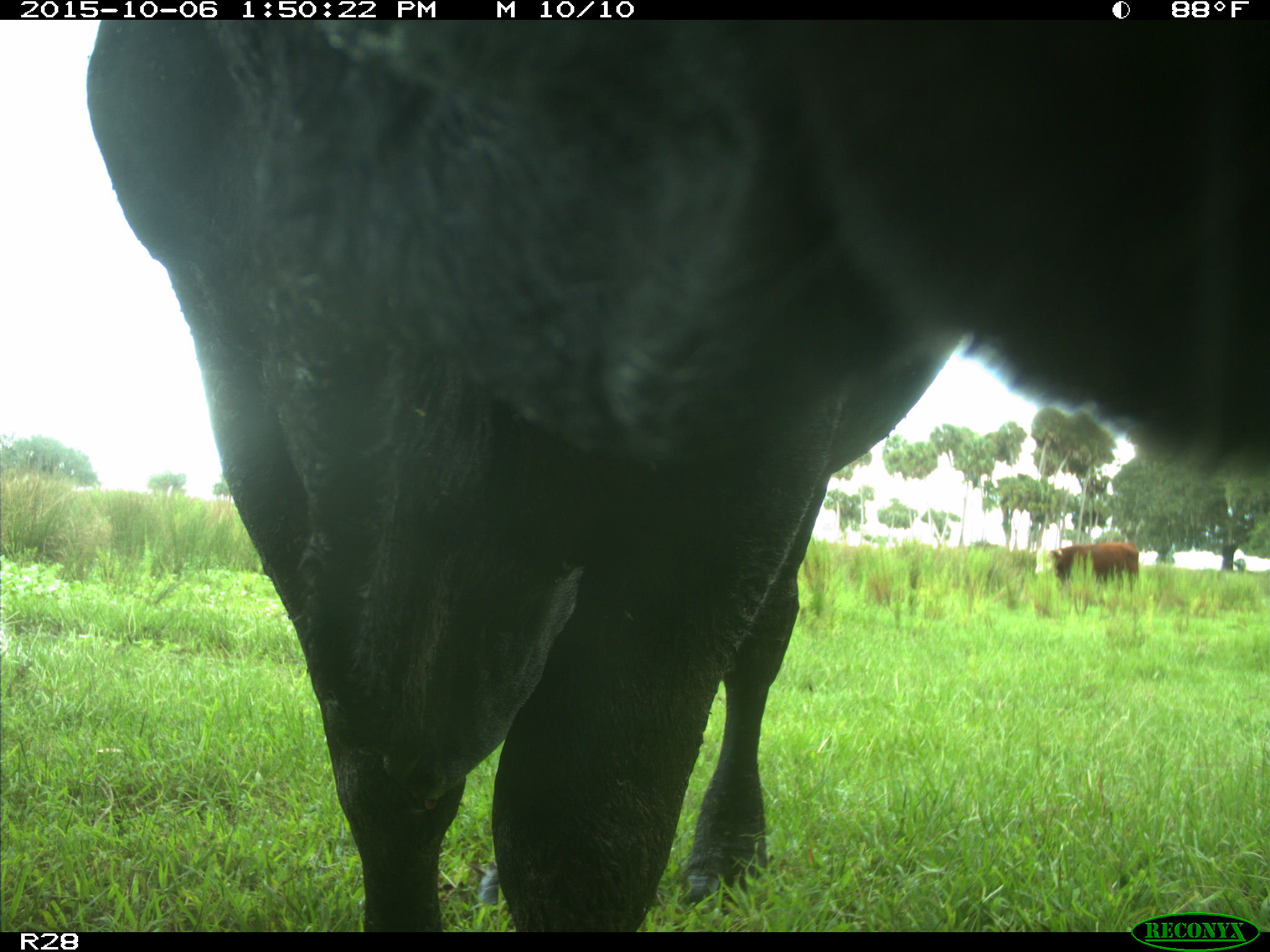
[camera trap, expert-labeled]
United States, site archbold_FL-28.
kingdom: Animalia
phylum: Chordata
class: Mammalia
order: Artiodactyla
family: Bovidae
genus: Bos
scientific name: Bos taurus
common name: domestic cow